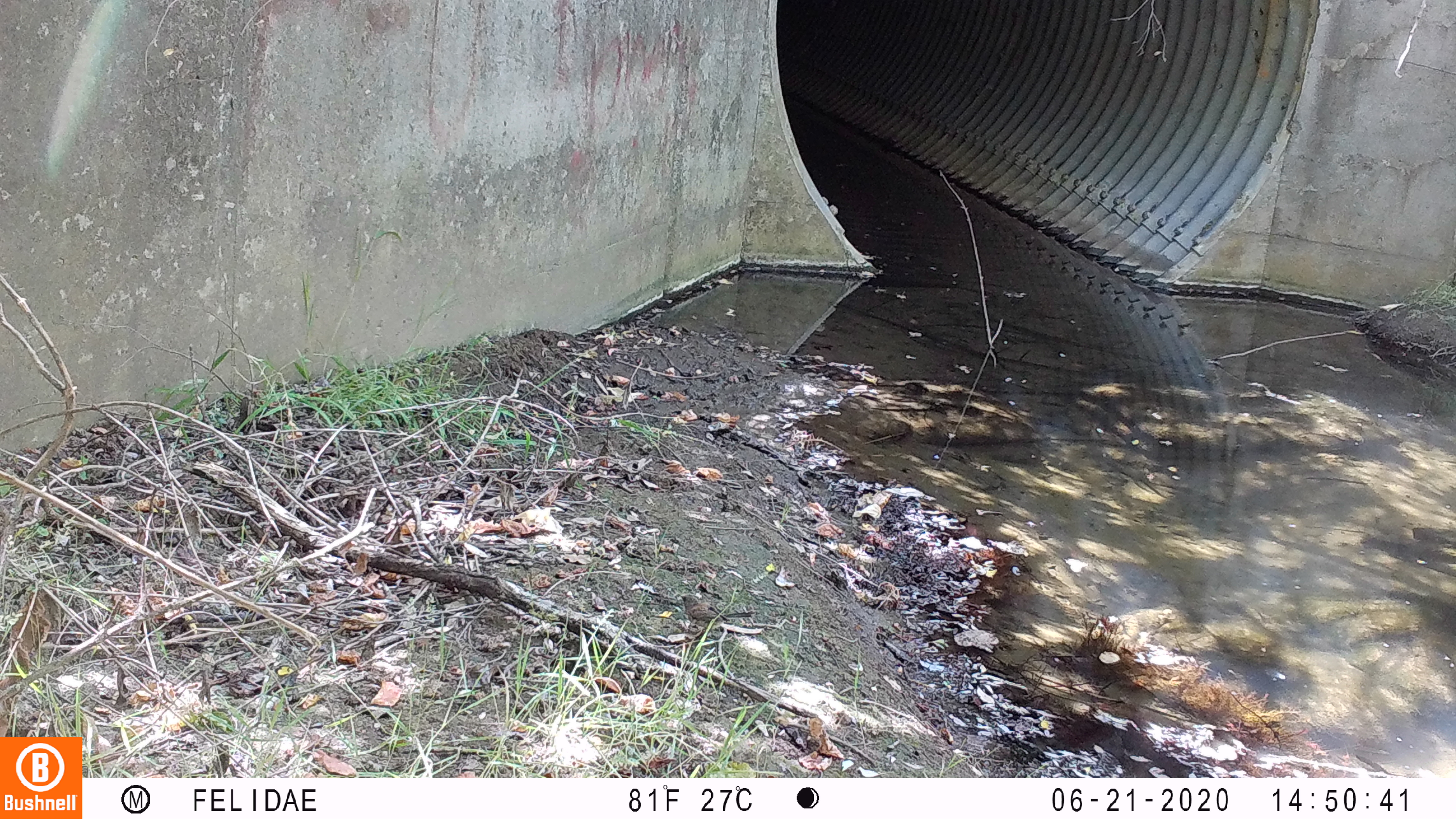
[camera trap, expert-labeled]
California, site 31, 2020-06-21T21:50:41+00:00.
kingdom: Animalia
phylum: Chordata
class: Aves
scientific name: Aves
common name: bird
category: unknown bird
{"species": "unknown bird (bird) (Aves)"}